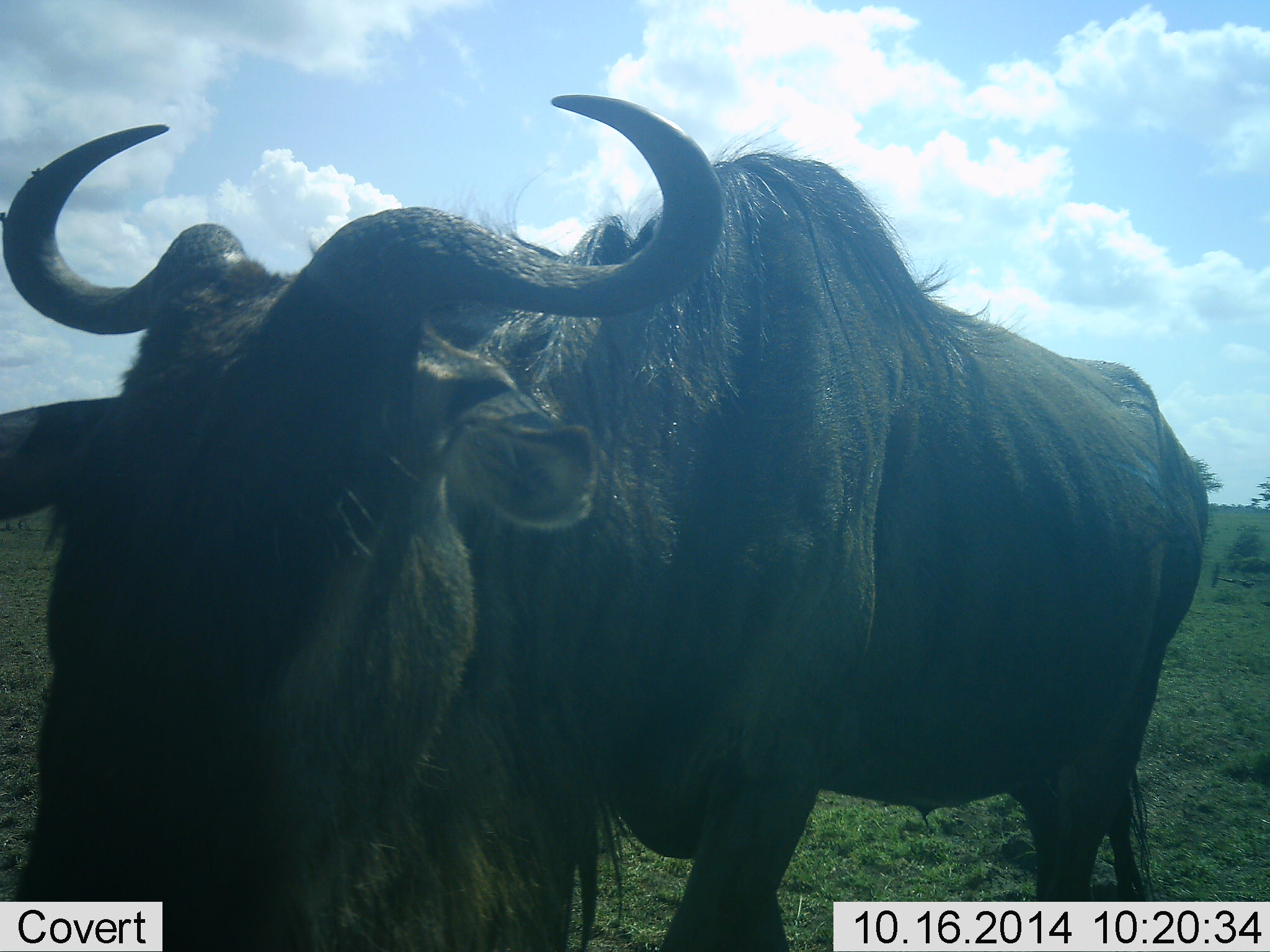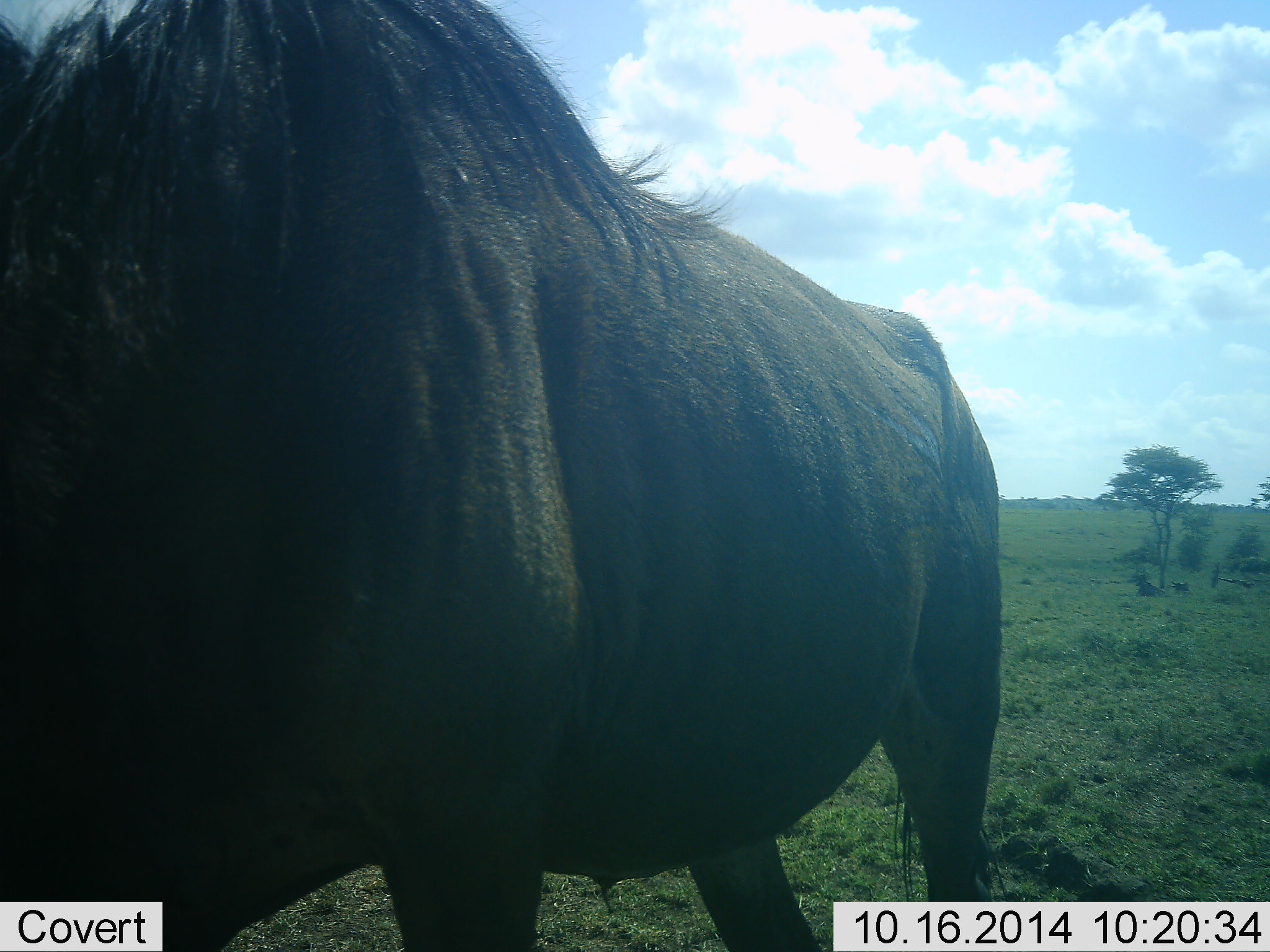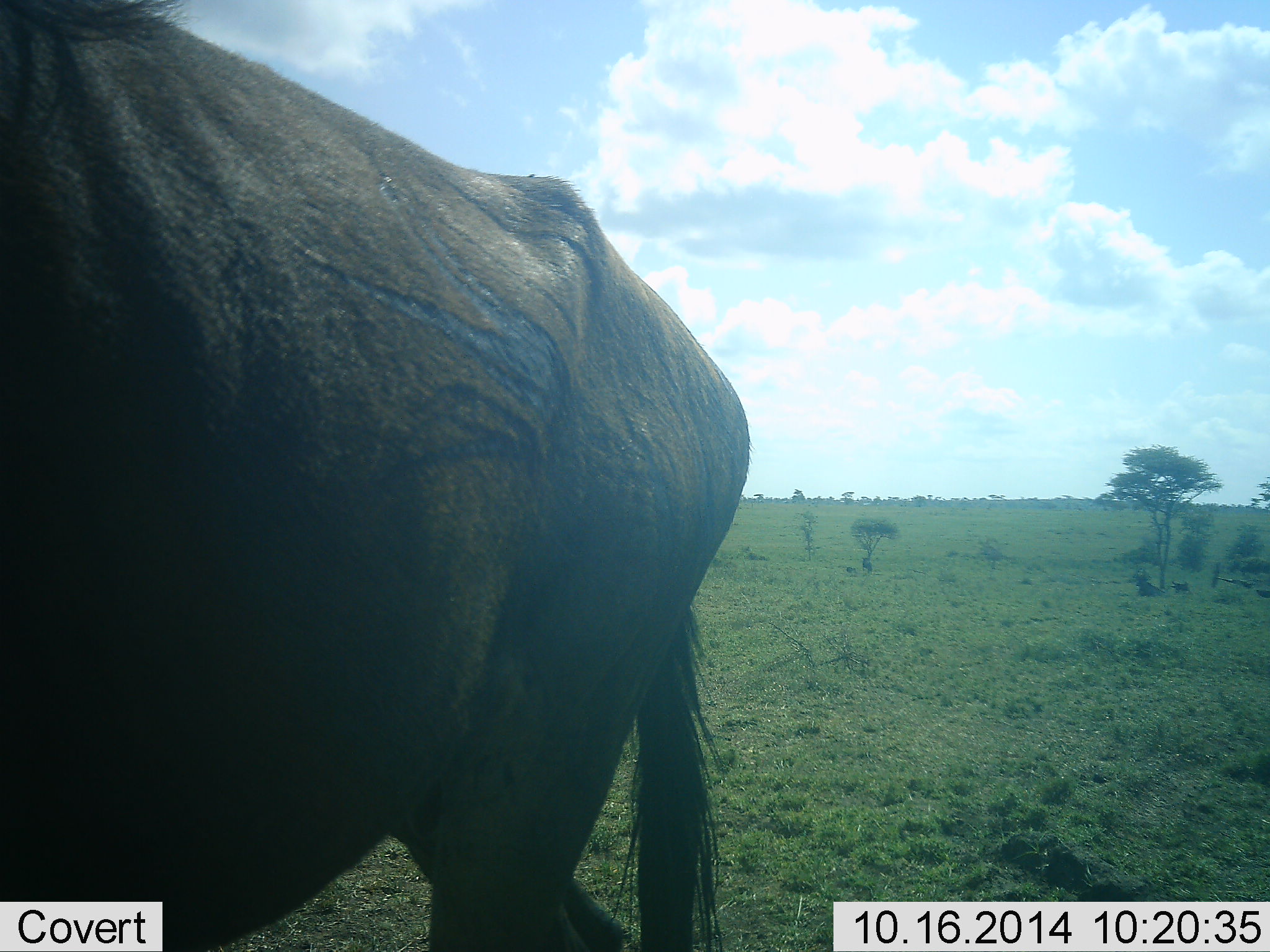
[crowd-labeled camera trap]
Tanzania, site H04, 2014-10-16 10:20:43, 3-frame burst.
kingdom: Animalia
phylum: Chordata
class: Mammalia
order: Artiodactyla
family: Bovidae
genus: Connochaetes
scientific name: Connochaetes taurinus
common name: blue wildebeest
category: wildebeest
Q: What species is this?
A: Wildebeest (blue wildebeest) (Connochaetes taurinus).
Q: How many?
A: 1.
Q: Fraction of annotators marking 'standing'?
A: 20%.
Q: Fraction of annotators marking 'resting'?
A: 10%.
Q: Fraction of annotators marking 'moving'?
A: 80%.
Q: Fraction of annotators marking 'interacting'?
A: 0%.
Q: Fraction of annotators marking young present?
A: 10%.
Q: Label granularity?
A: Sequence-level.